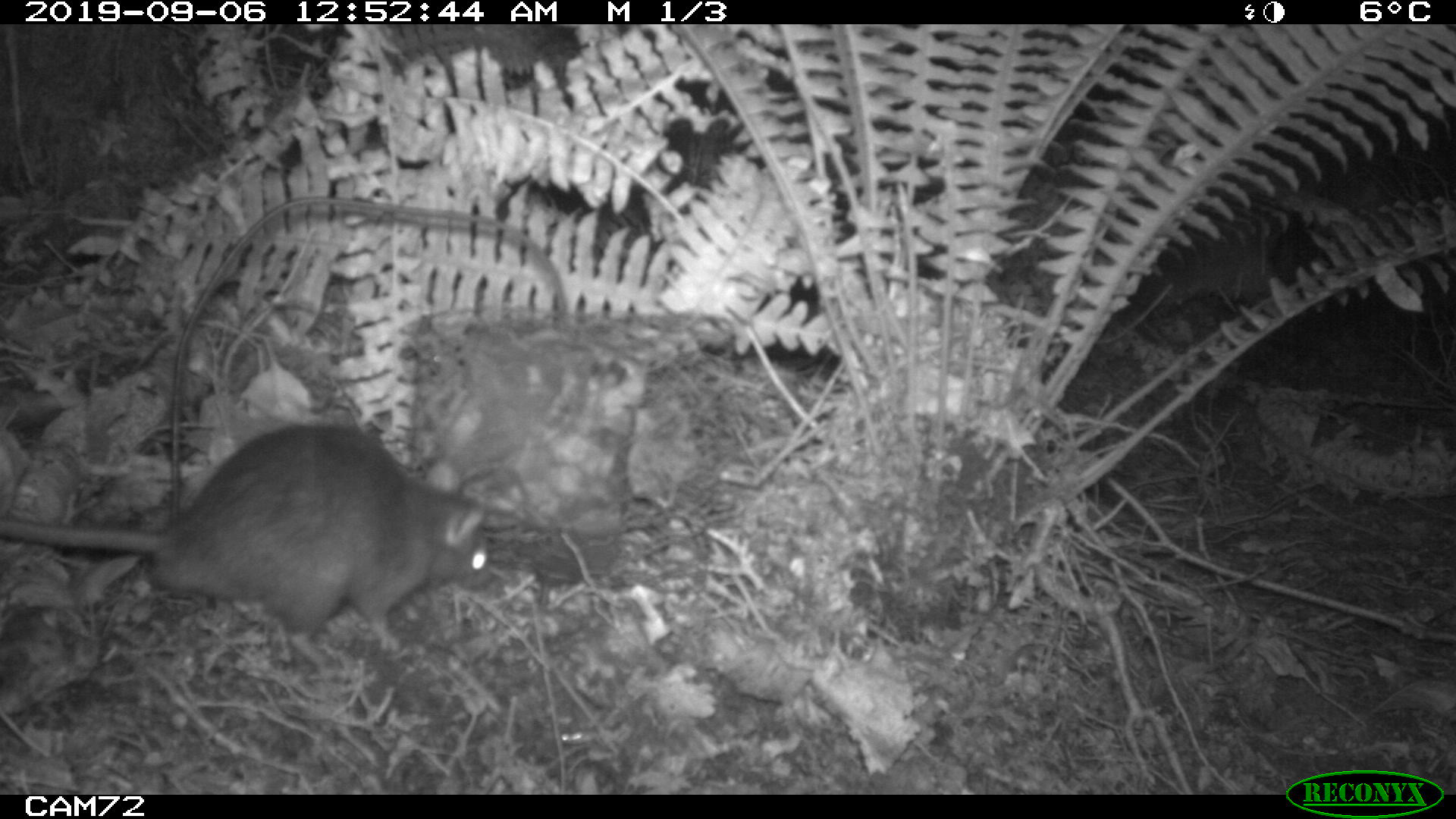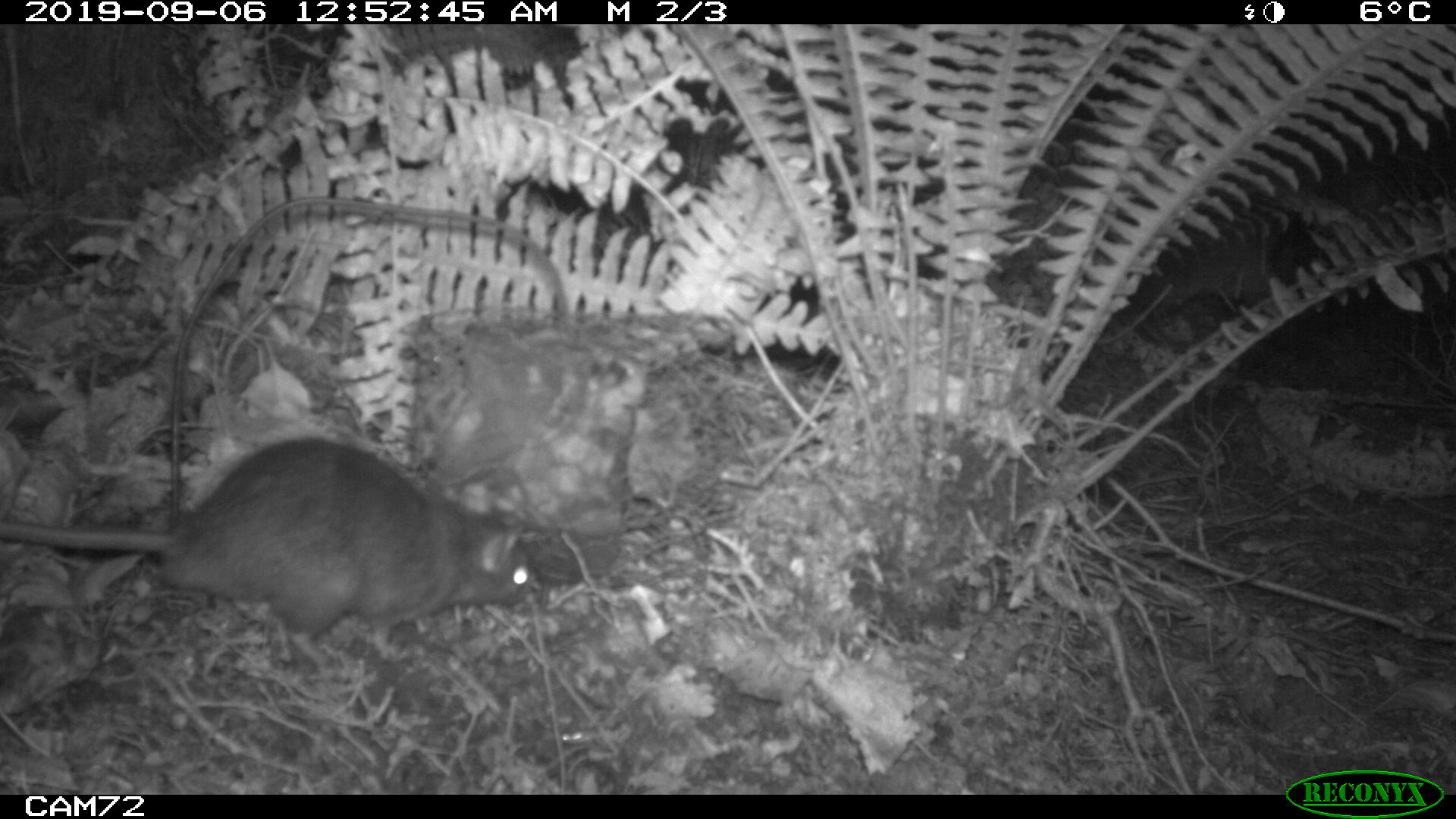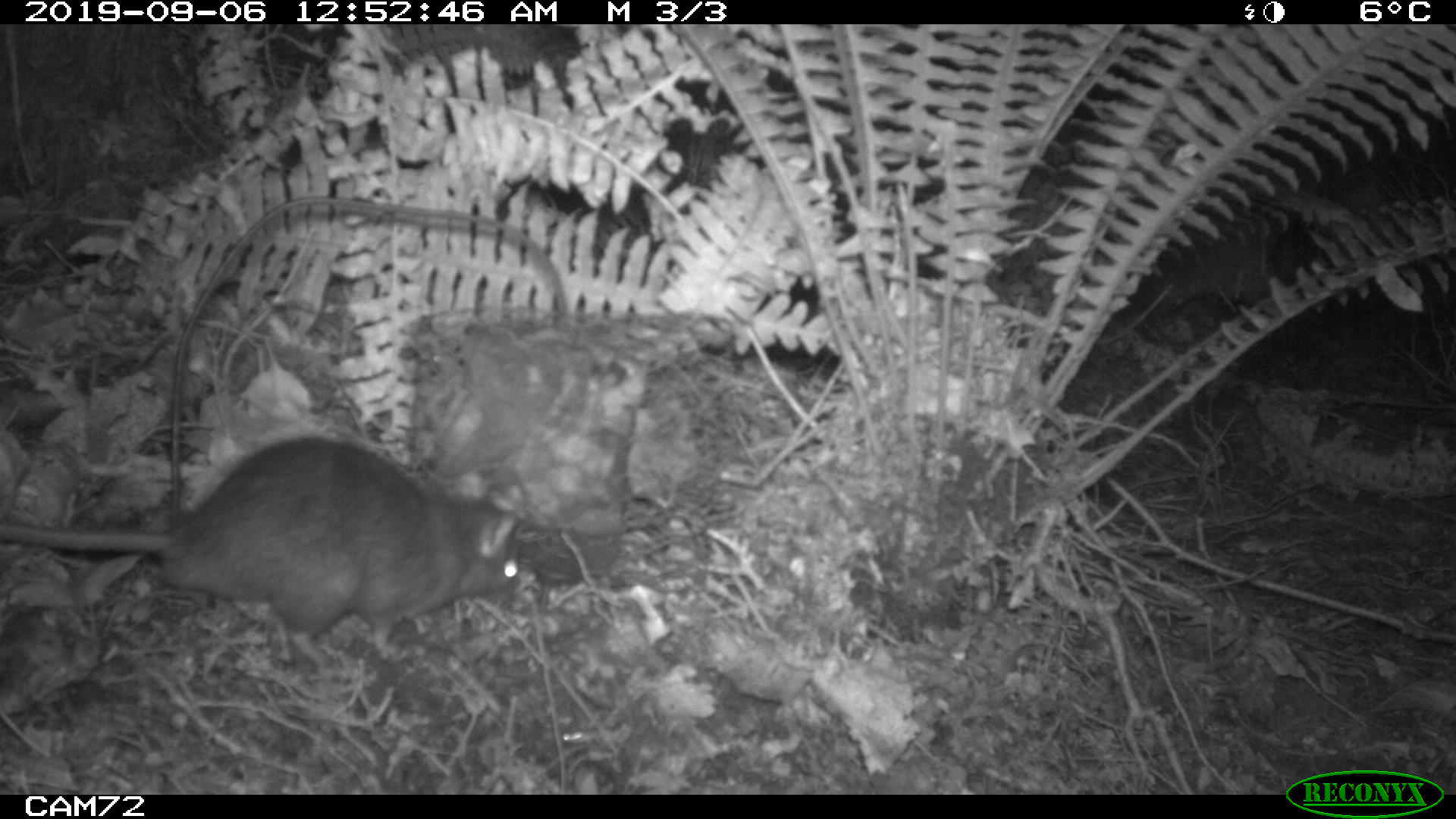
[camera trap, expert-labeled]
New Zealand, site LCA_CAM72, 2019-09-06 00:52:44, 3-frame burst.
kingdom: Animalia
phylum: Chordata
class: Mammalia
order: Rodentia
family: Muridae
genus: Rattus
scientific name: Rattus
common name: rat